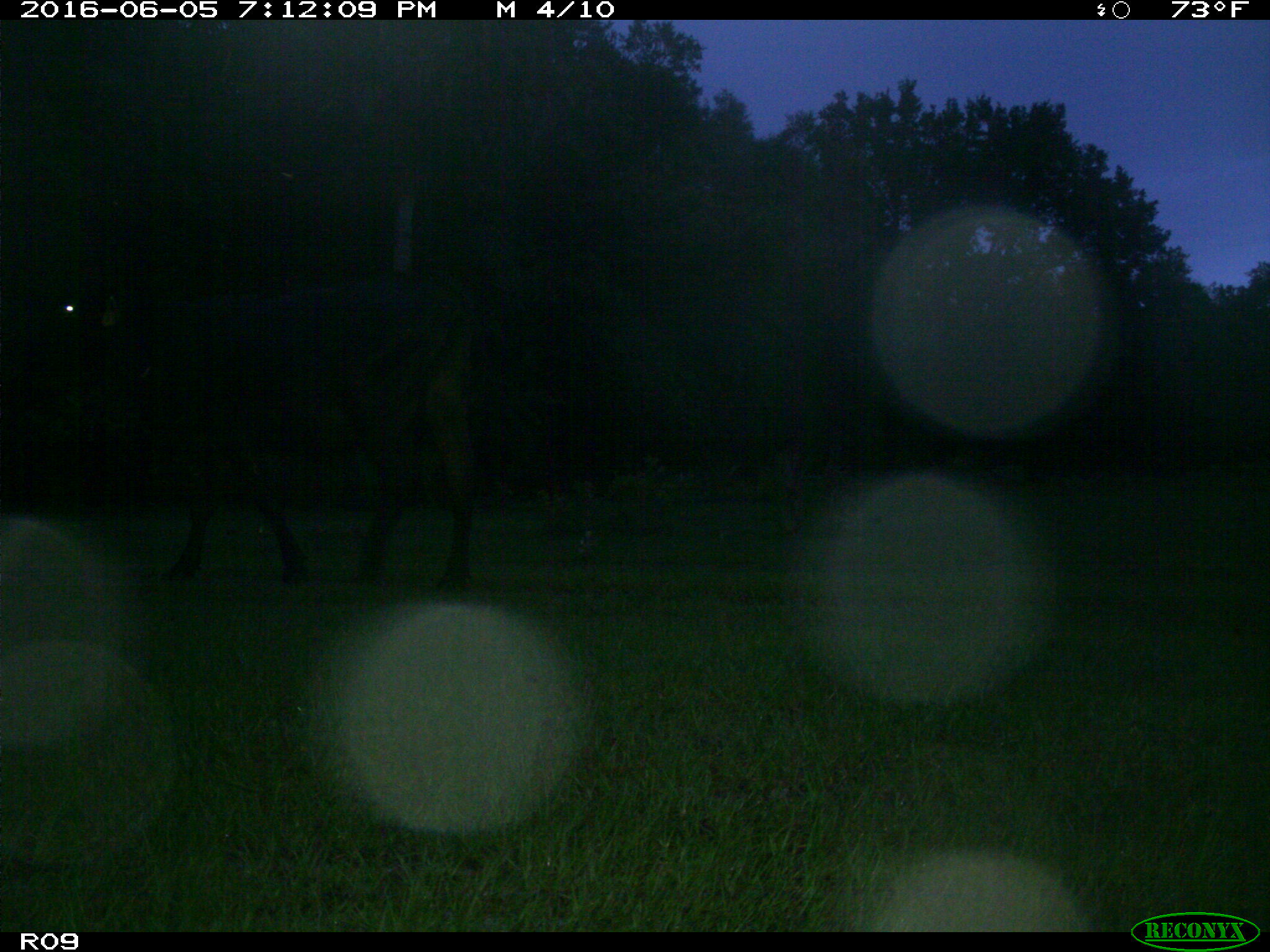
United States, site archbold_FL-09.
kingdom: Animalia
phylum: Chordata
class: Mammalia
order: Artiodactyla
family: Bovidae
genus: Bos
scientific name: Bos taurus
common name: domestic cow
Bos taurus (domestic cow).